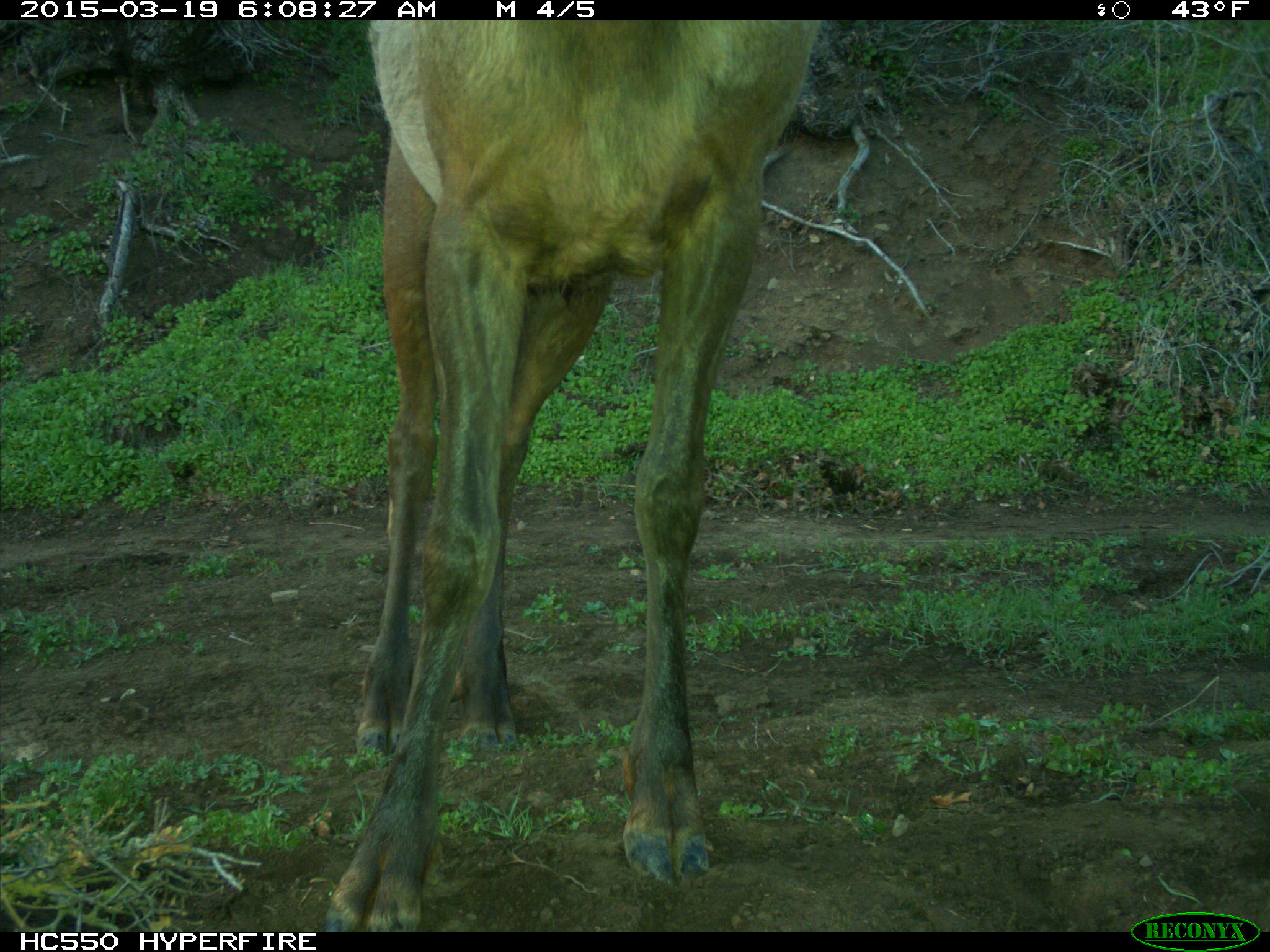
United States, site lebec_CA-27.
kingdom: Animalia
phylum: Chordata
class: Mammalia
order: Artiodactyla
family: Cervidae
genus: Cervus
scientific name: Cervus canadensis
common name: elk